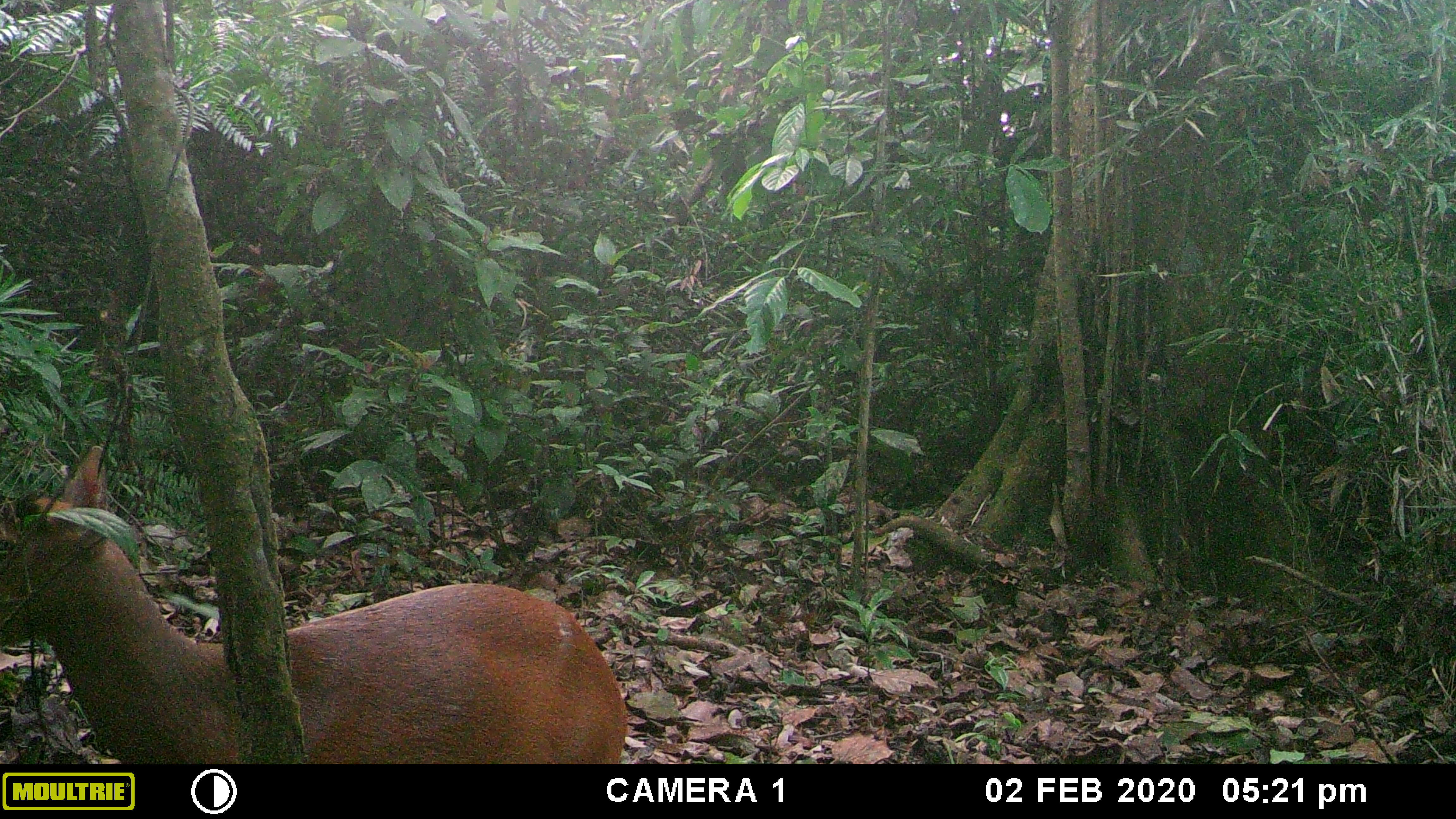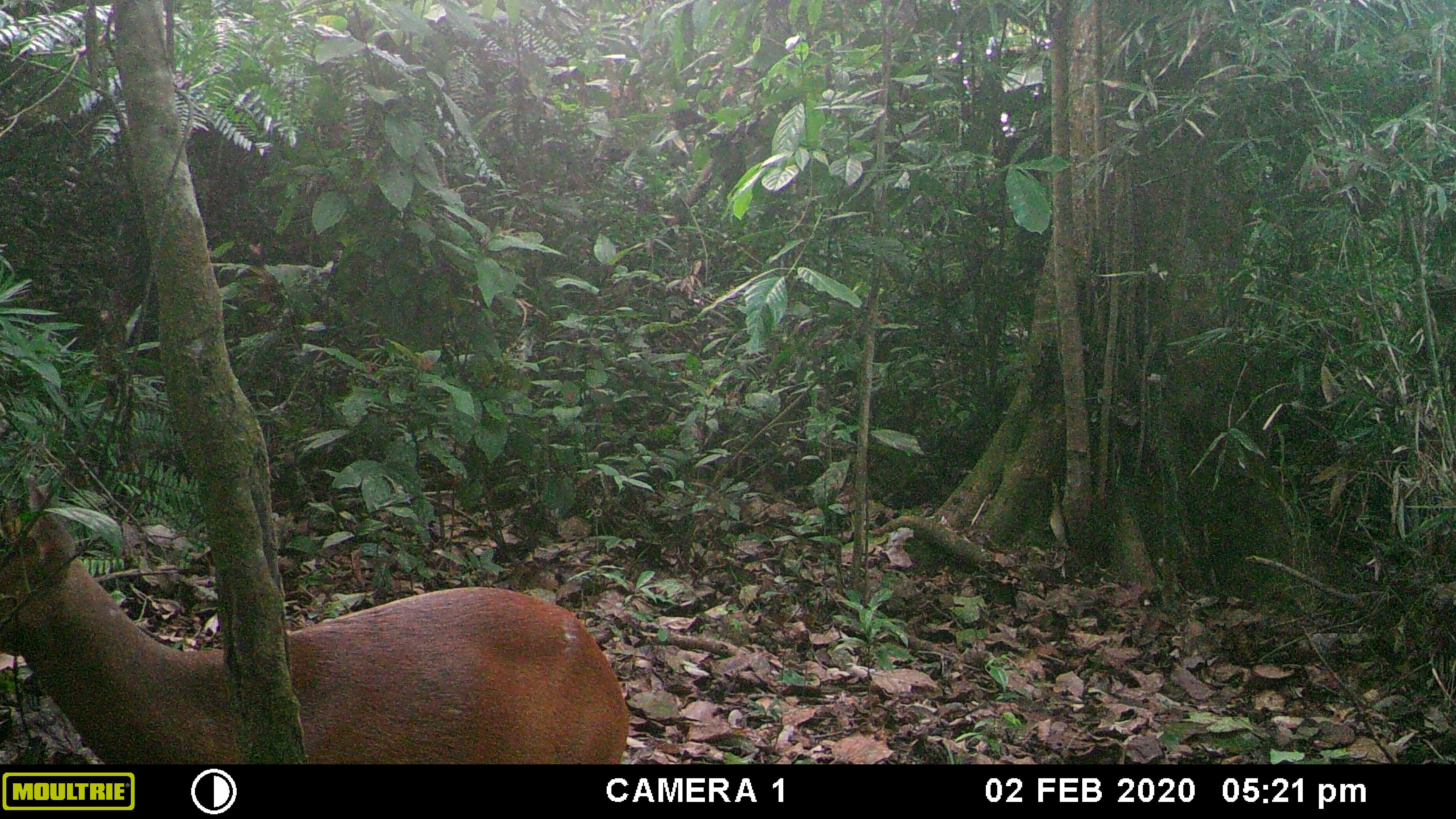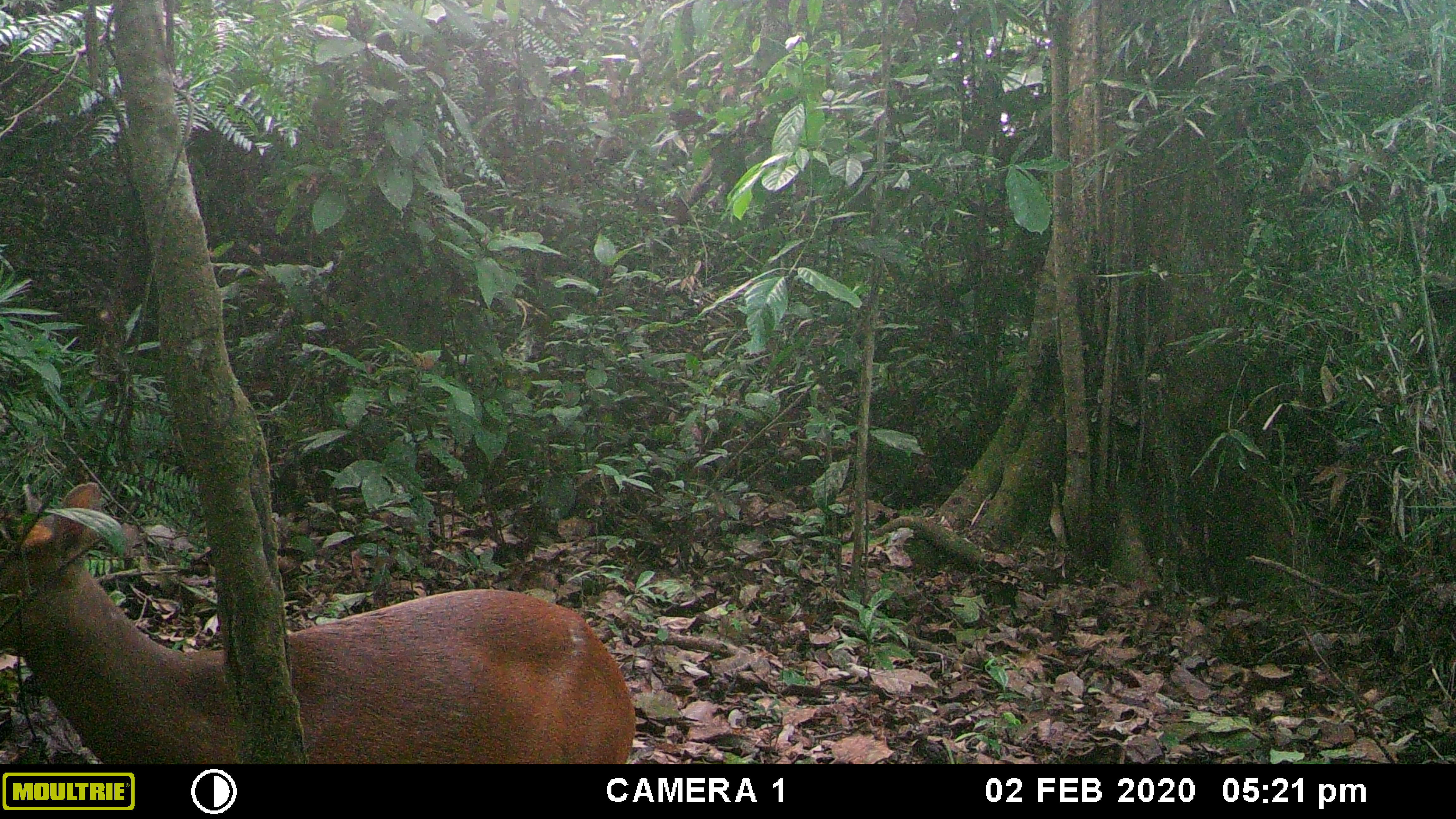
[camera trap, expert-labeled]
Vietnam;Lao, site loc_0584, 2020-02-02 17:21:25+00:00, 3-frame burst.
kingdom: Animalia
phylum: Chordata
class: Mammalia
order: Artiodactyla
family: Cervidae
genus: Muntiacus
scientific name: Muntiacus muntjak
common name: red muntjac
Red muntjac (Muntiacus muntjak). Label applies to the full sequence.